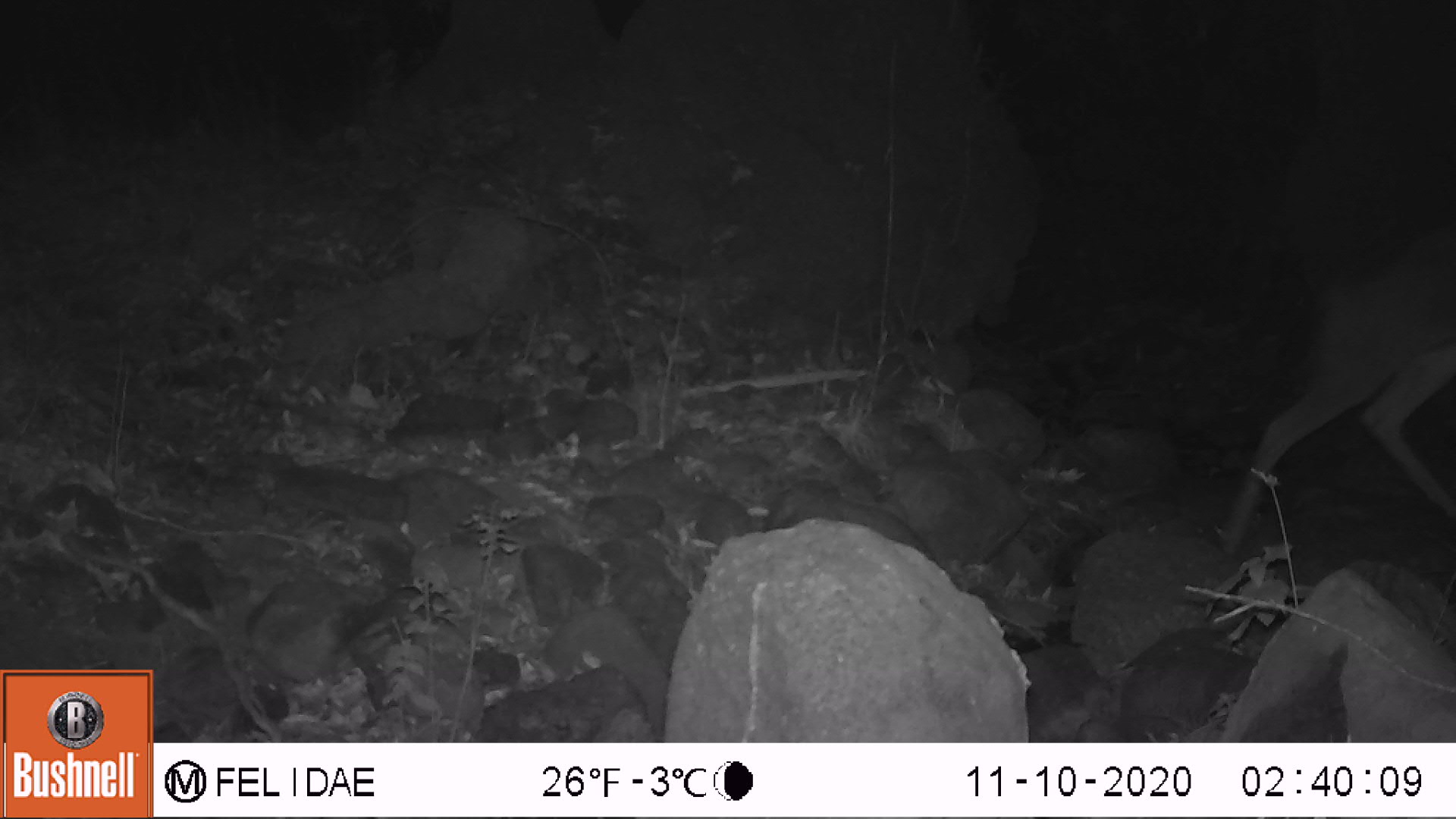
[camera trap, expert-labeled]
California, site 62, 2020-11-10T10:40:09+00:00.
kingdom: Animalia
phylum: Chordata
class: Mammalia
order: Artiodactyla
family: Cervidae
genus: Odocoileus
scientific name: Odocoileus hemionus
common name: mule deer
Mule deer (Odocoileus hemionus).